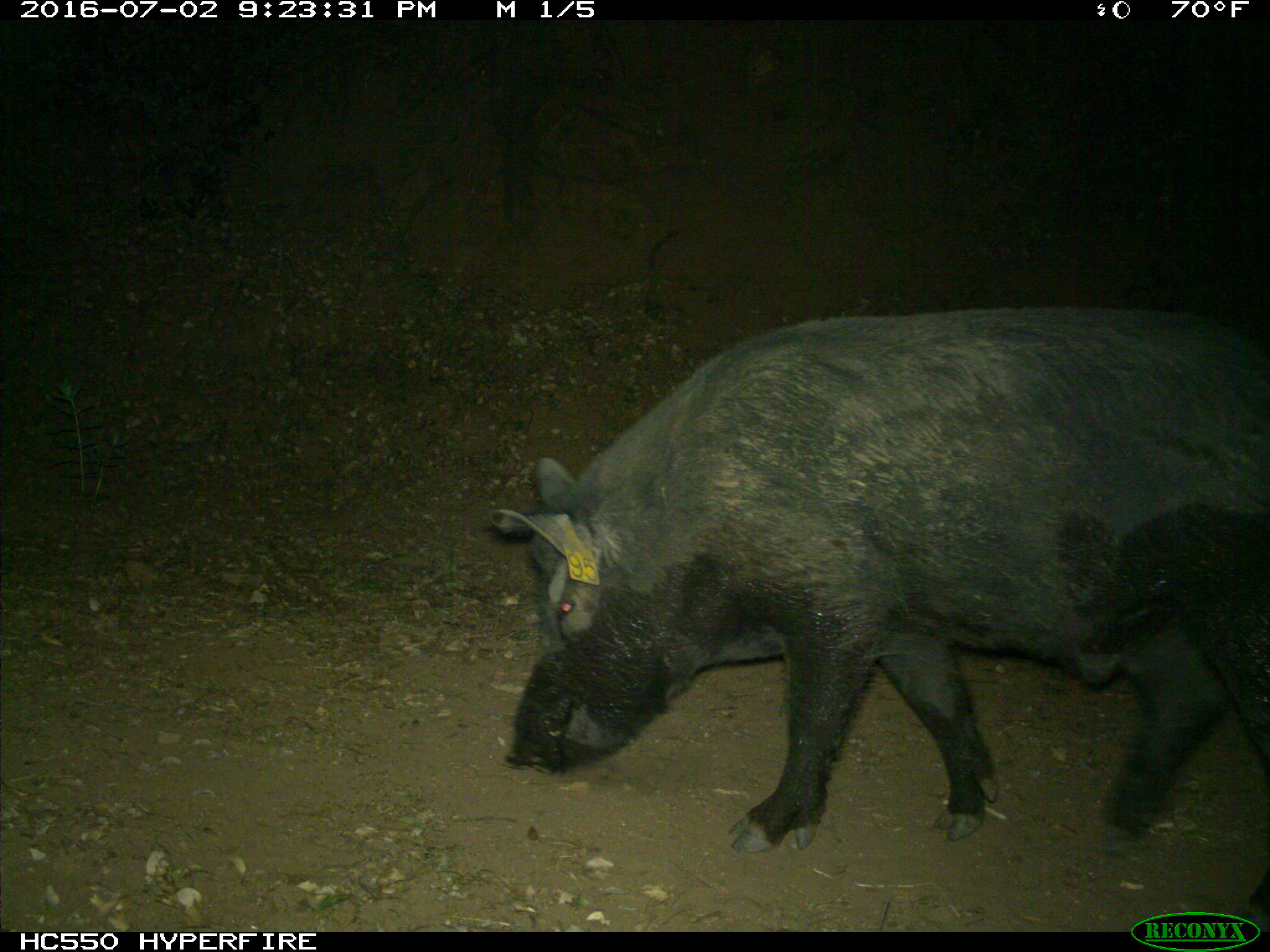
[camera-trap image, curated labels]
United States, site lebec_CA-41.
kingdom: Animalia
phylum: Chordata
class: Mammalia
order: Artiodactyla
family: Suidae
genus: Sus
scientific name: Sus scrofa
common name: wild boar